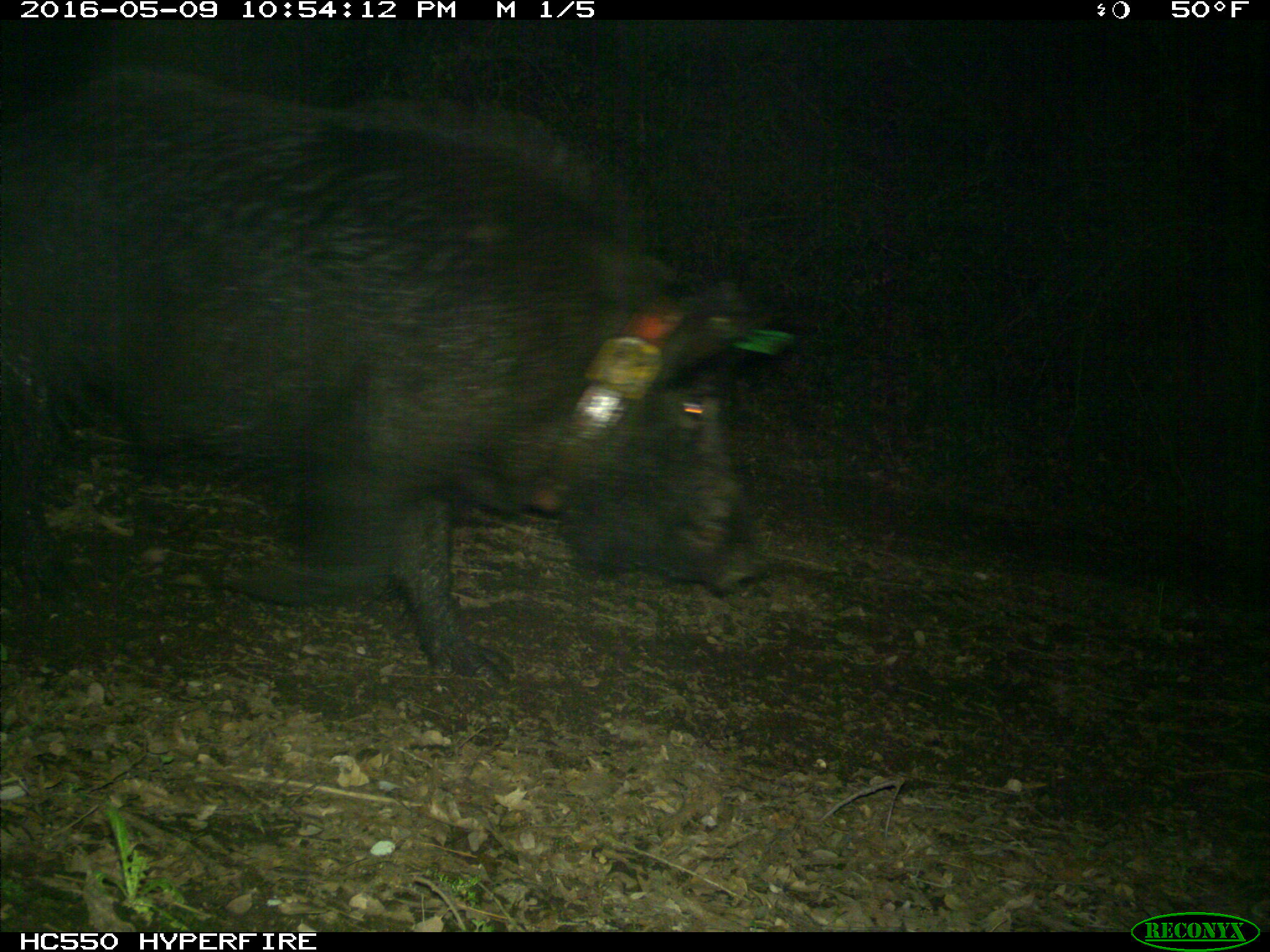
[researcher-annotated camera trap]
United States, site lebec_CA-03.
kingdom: Animalia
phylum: Chordata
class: Mammalia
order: Artiodactyla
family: Suidae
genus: Sus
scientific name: Sus scrofa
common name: wild boar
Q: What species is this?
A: Sus scrofa (wild boar).